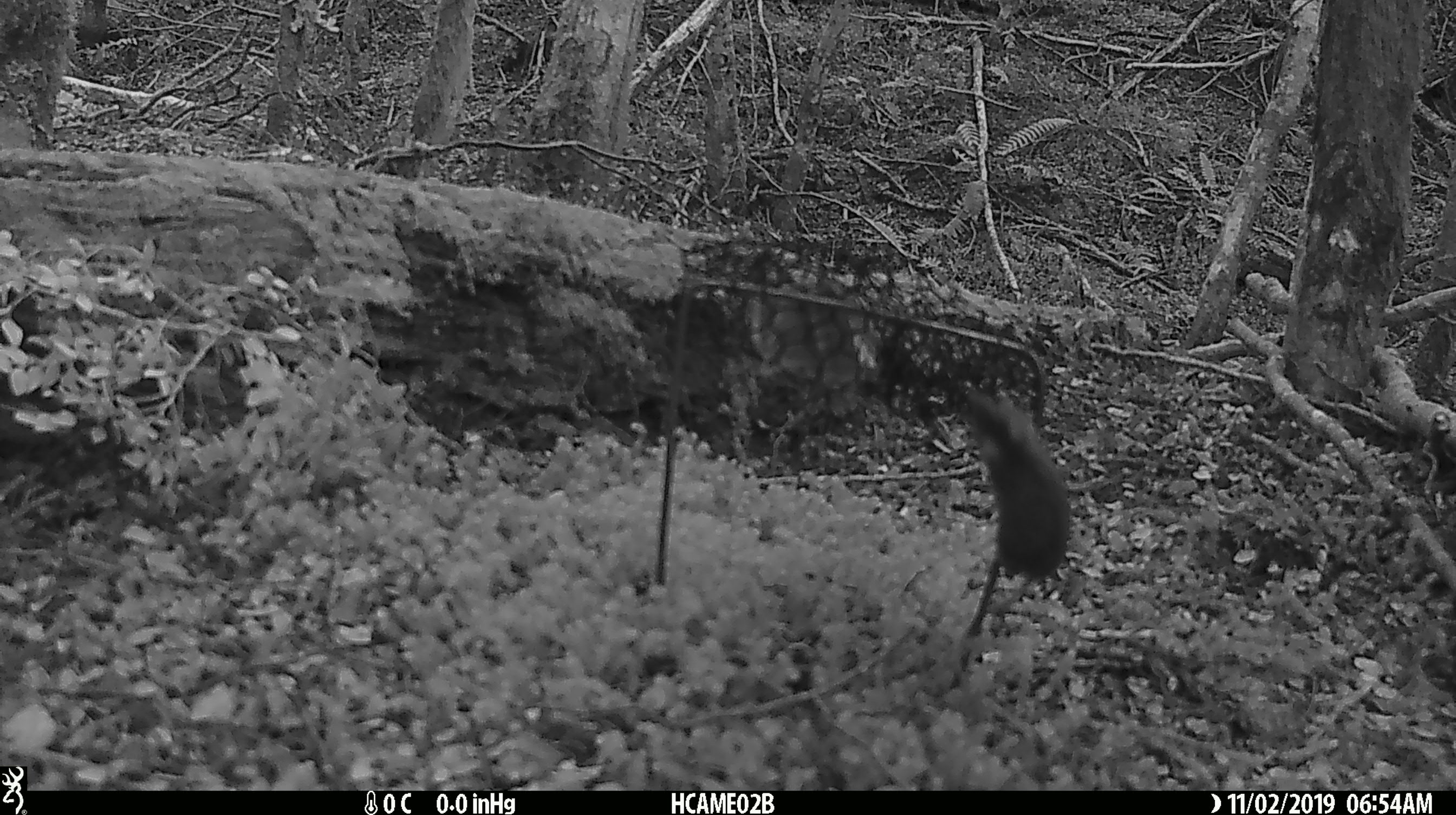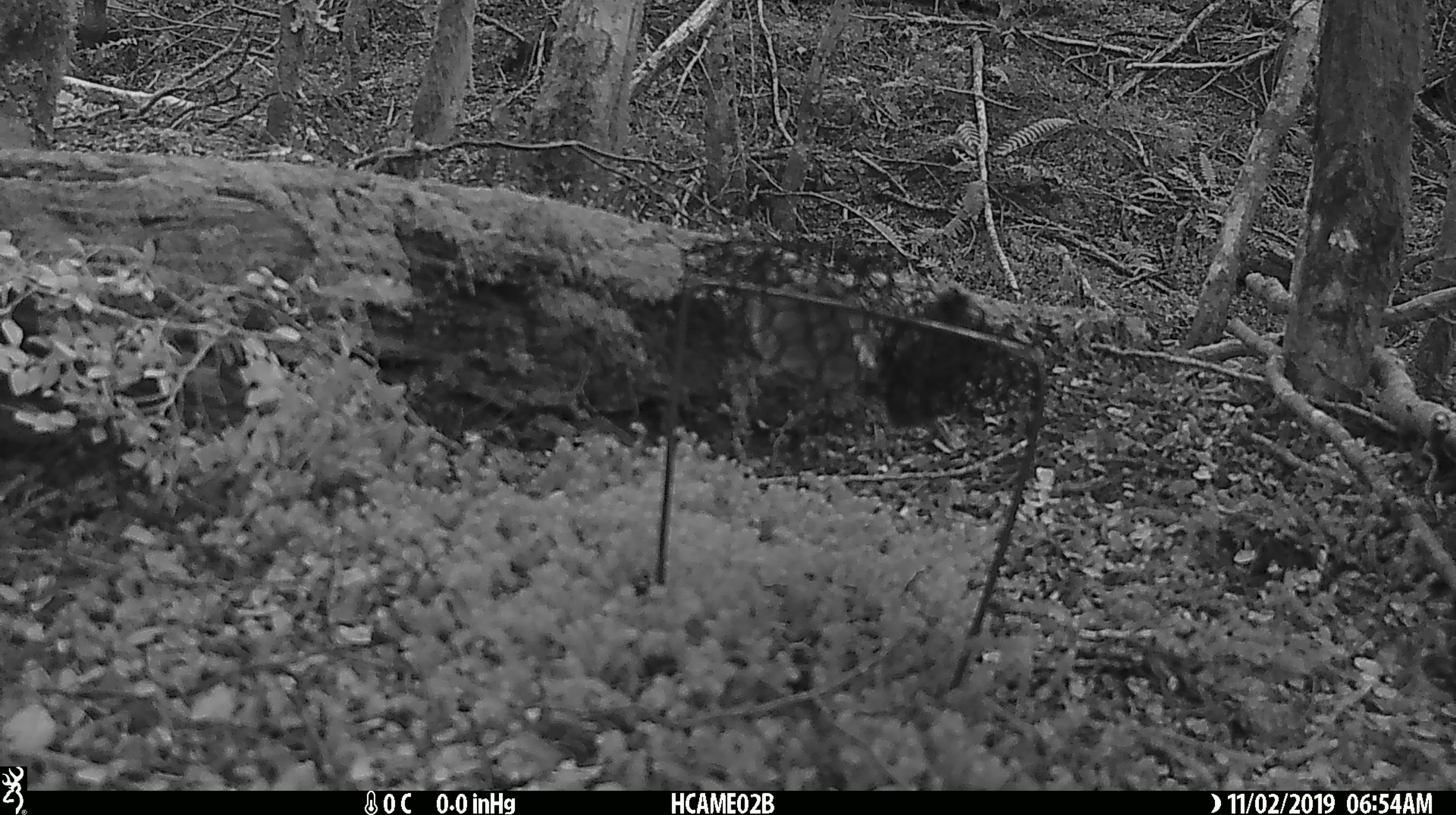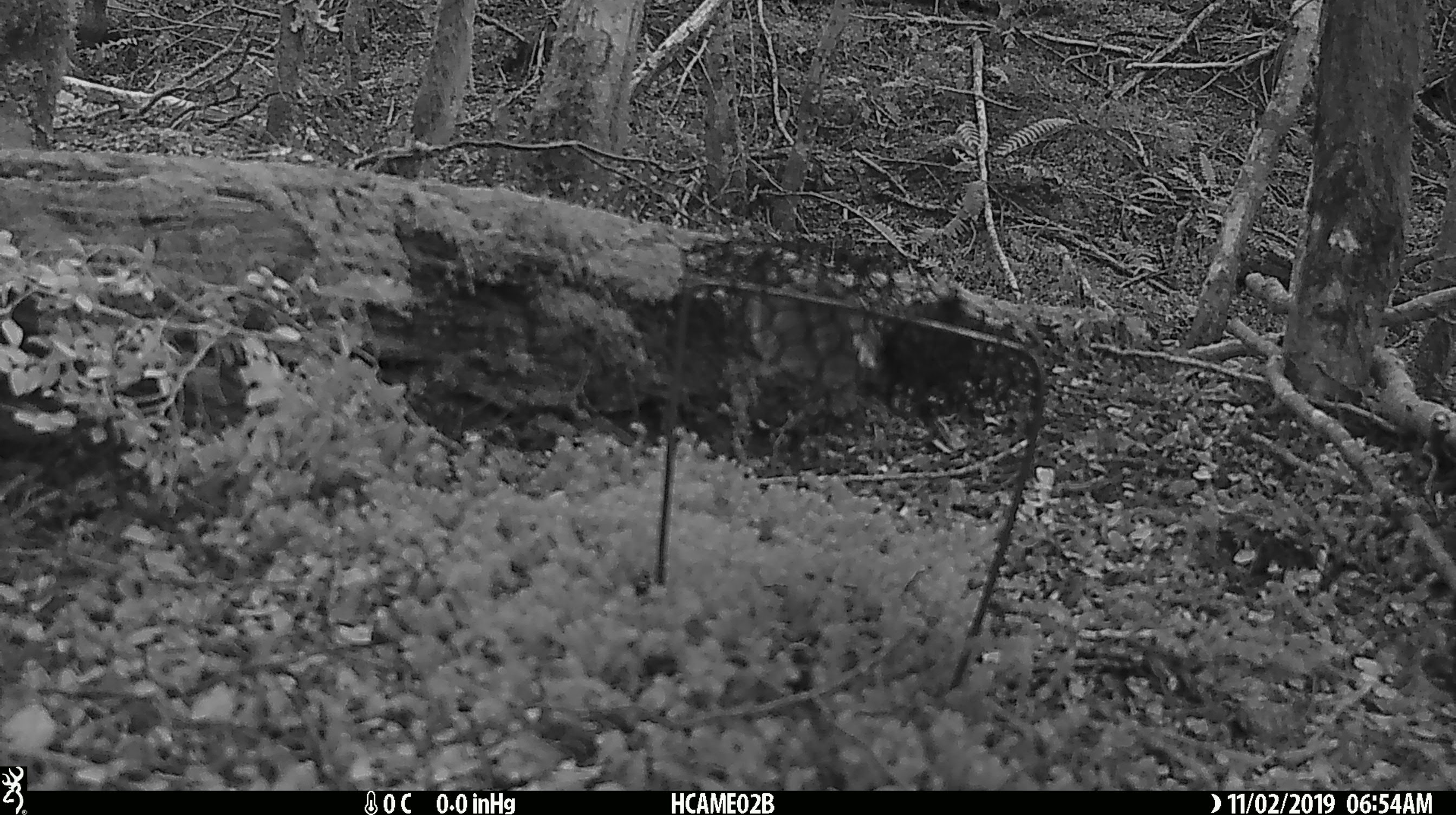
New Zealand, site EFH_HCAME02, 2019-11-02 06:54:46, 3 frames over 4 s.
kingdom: Animalia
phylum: Chordata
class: Mammalia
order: Rodentia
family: Muridae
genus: Mus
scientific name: Mus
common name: mouse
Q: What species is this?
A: Mouse (Mus).